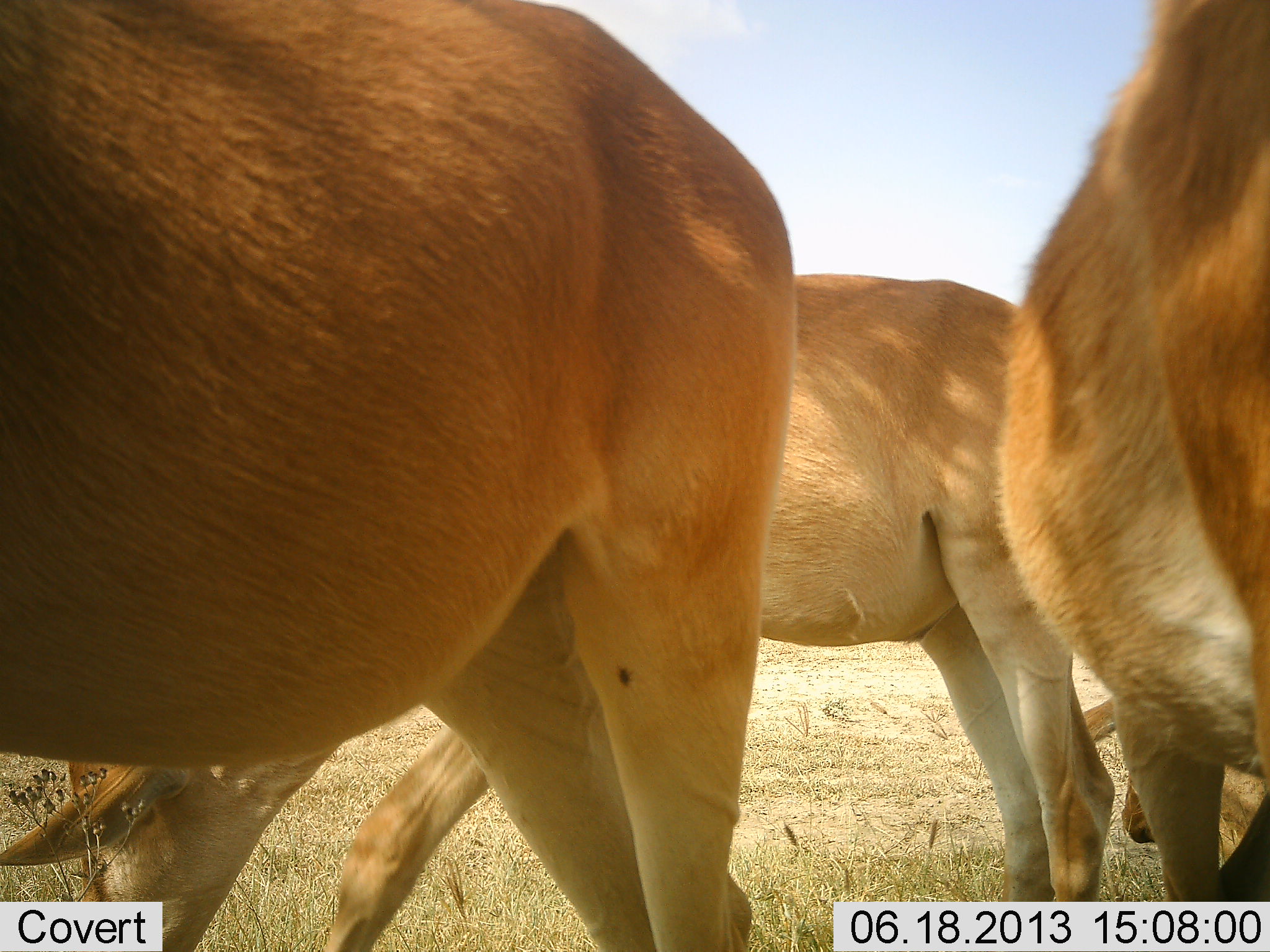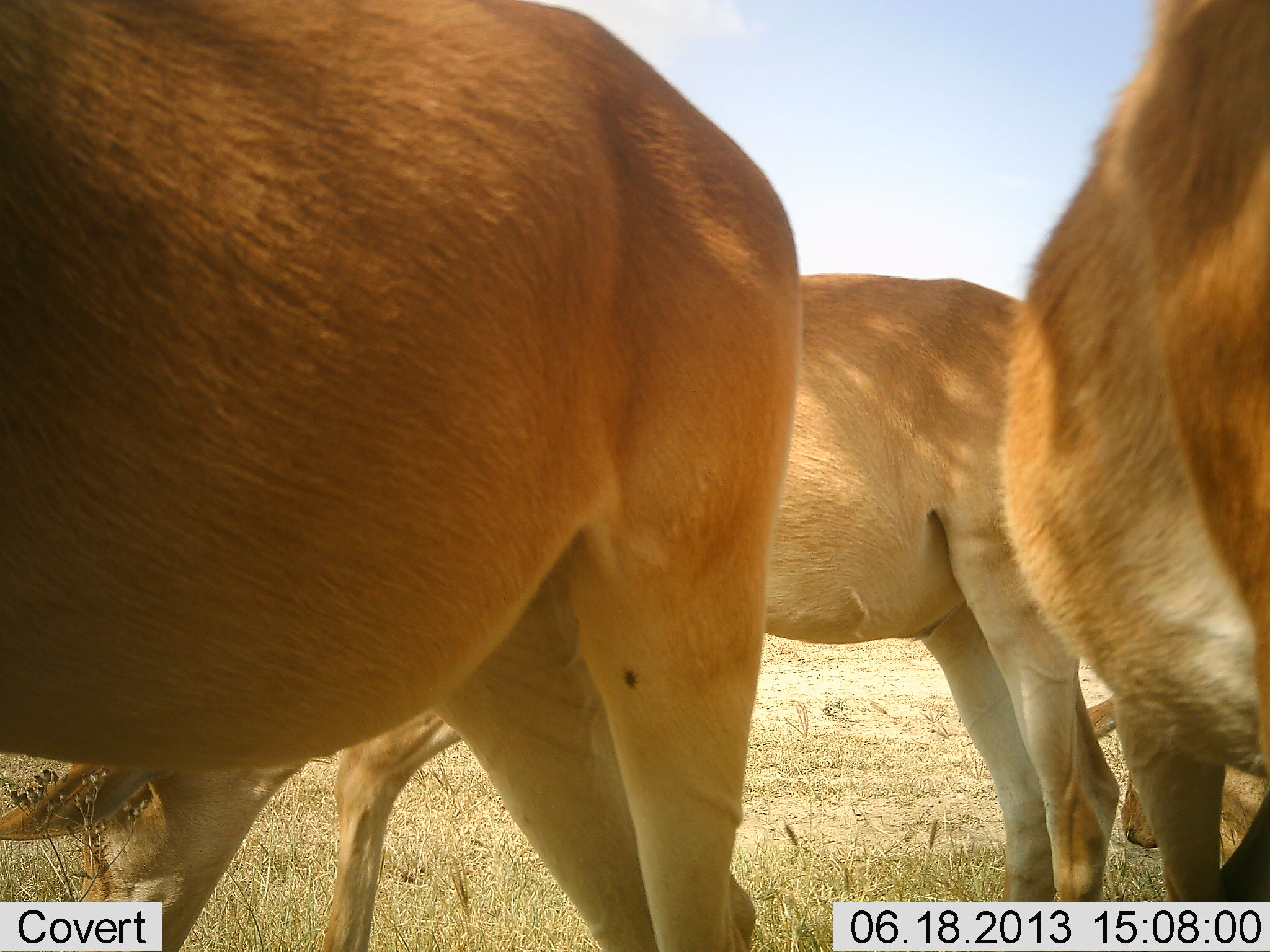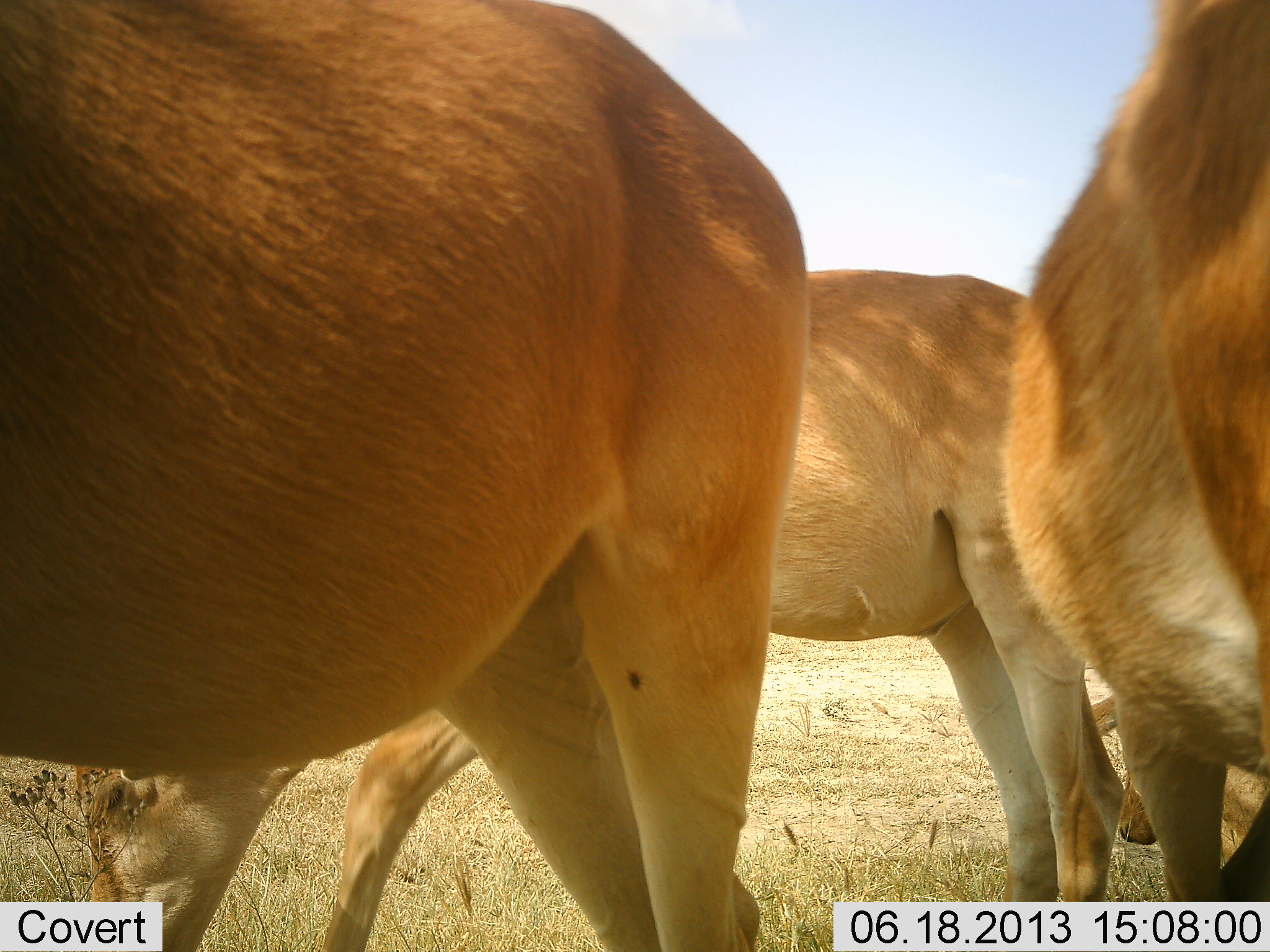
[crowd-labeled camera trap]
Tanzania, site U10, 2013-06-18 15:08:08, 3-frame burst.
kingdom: Animalia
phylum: Chordata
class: Mammalia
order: Artiodactyla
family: Bovidae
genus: Alcelaphus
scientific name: Alcelaphus buselaphus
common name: hartebeest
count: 4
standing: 73%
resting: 27%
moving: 0%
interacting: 0%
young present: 7%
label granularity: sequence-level